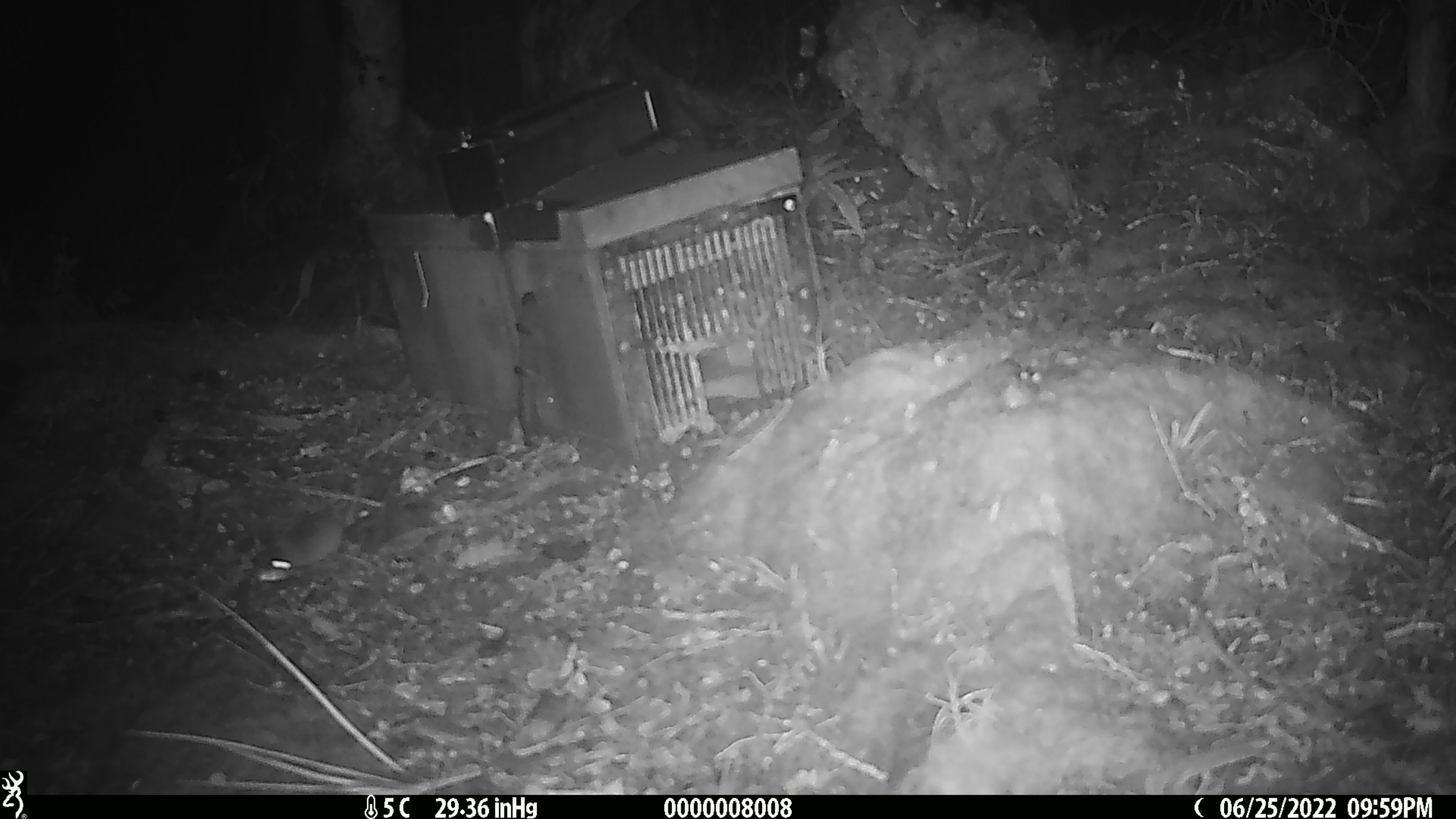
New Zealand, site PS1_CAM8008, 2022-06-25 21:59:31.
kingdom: Animalia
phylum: Chordata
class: Mammalia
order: Rodentia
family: Muridae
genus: Mus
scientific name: Mus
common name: mouse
Mouse (Mus).